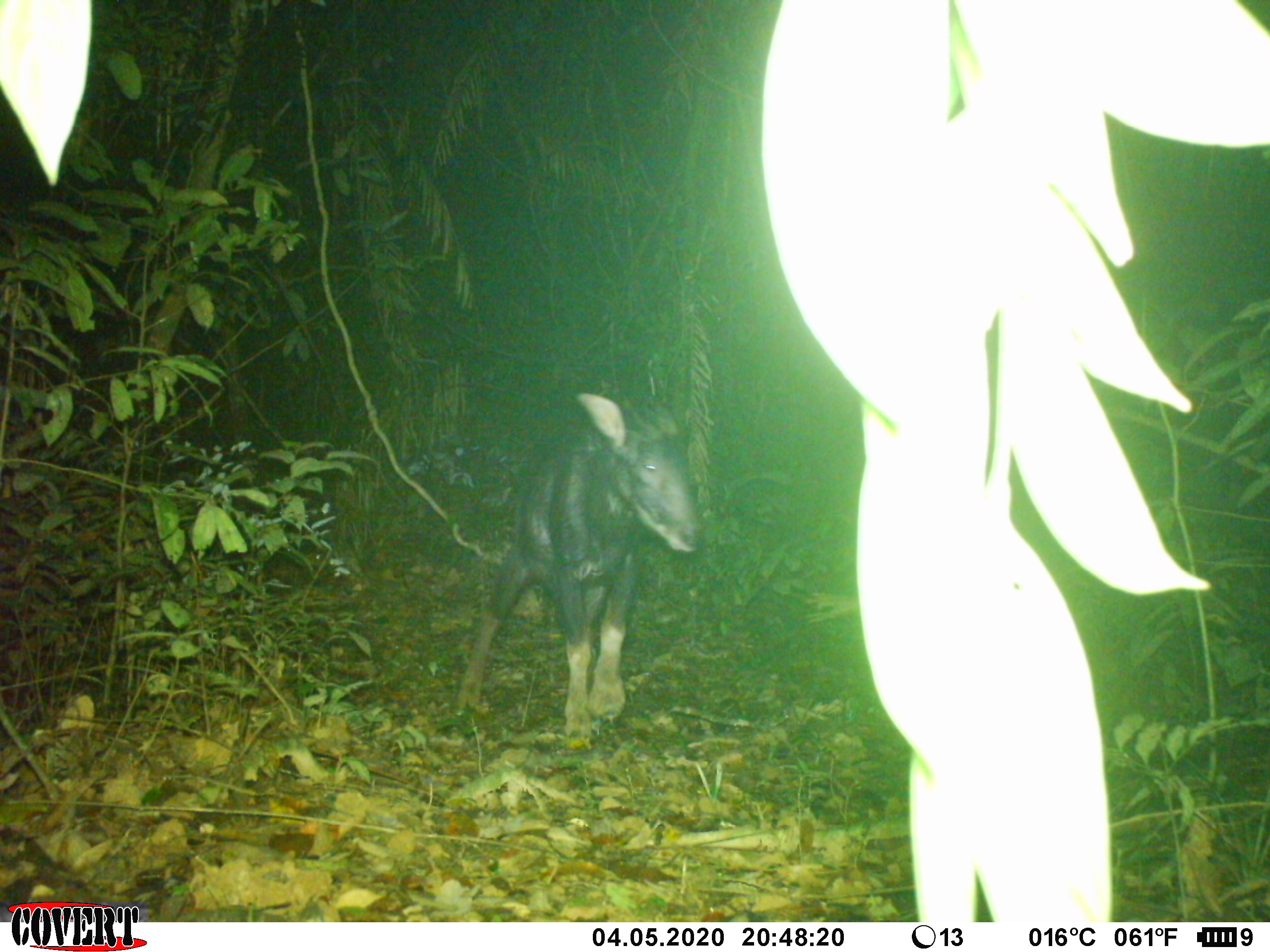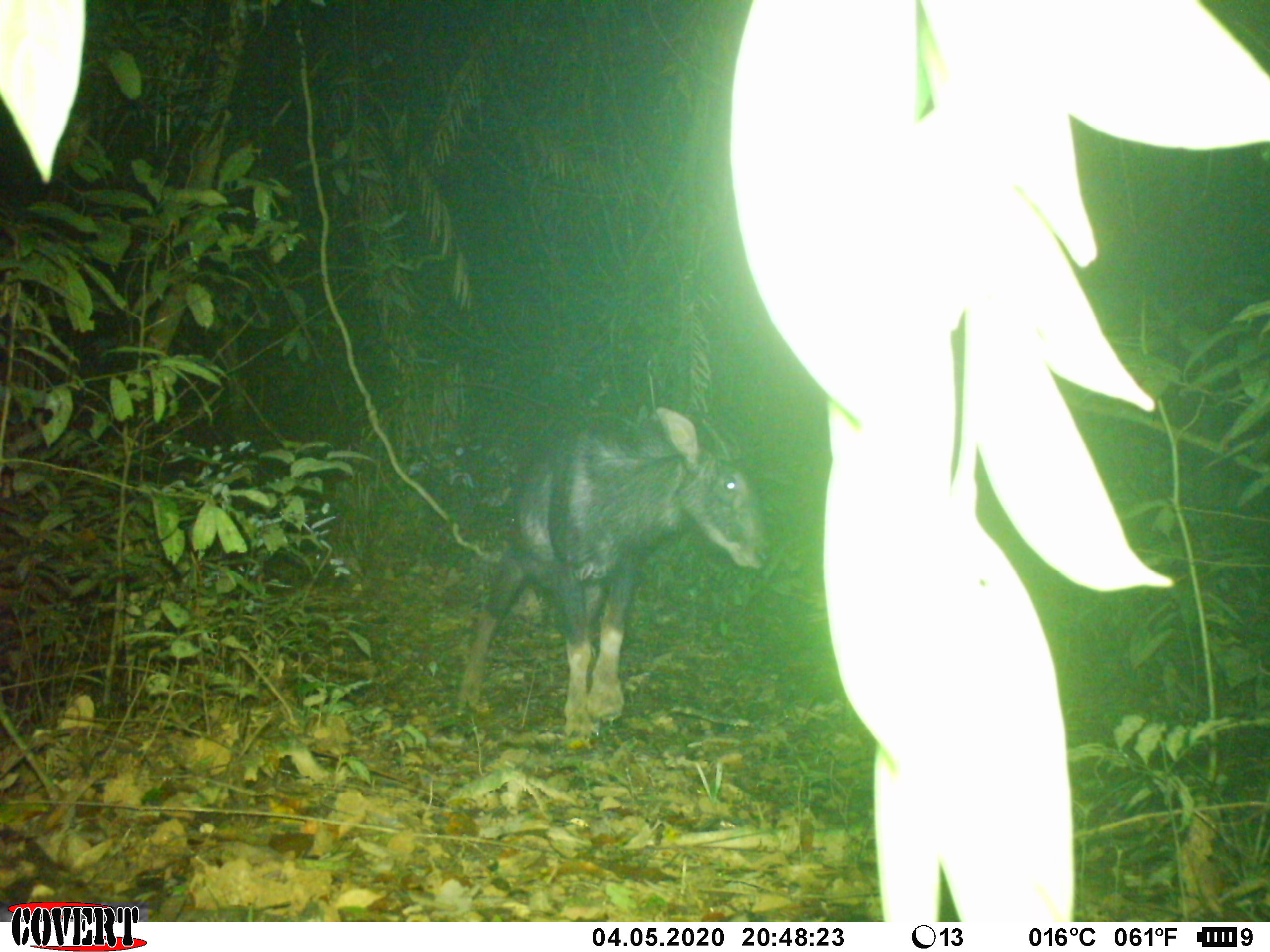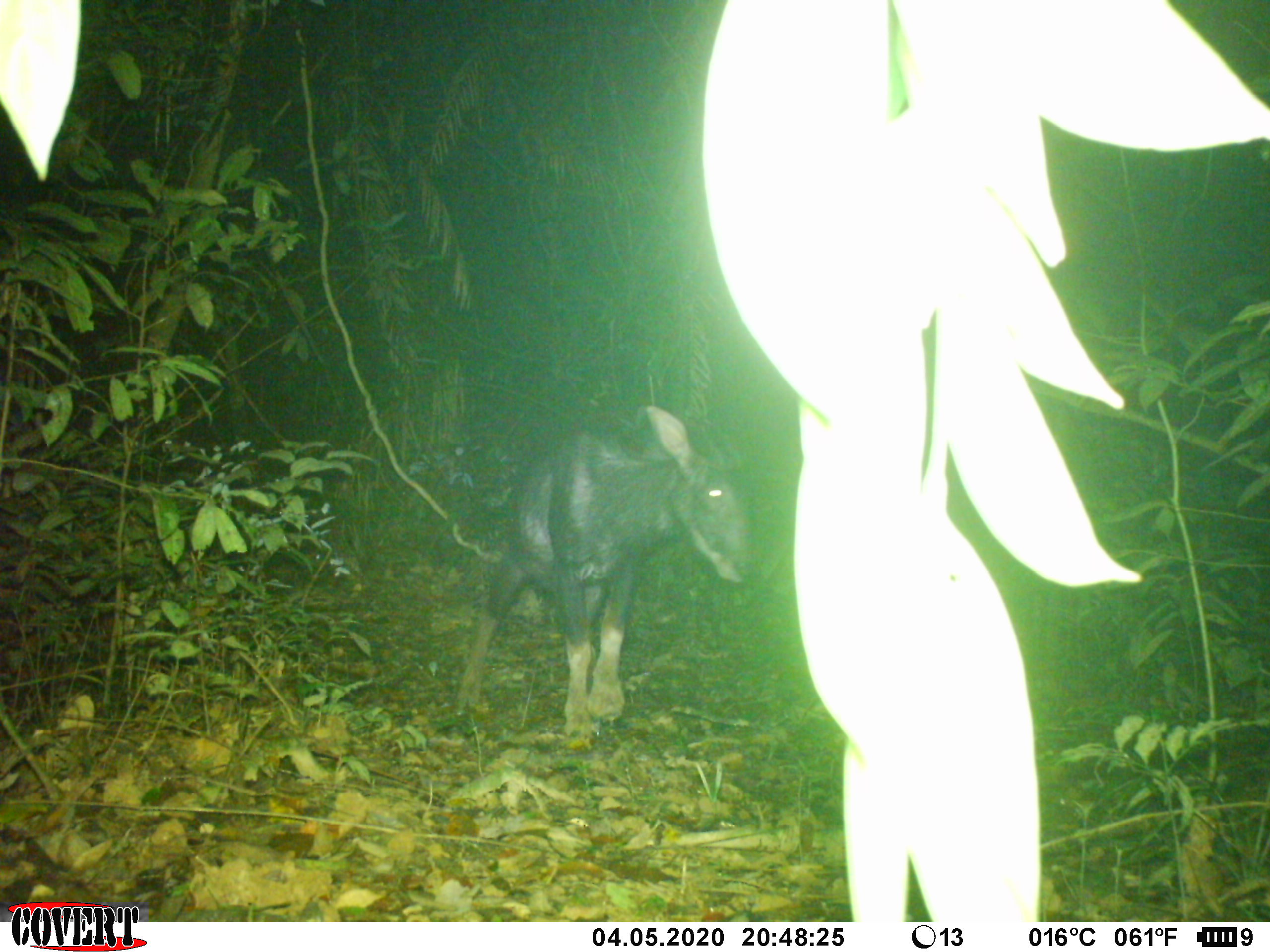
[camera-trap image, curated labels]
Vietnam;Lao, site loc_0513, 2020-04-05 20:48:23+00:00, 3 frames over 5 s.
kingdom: Animalia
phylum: Chordata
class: Mammalia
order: Artiodactyla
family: Bovidae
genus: Capricornis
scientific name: Capricornis sumatraensis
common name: chinese serow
Chinese serow (Capricornis sumatraensis). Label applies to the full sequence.